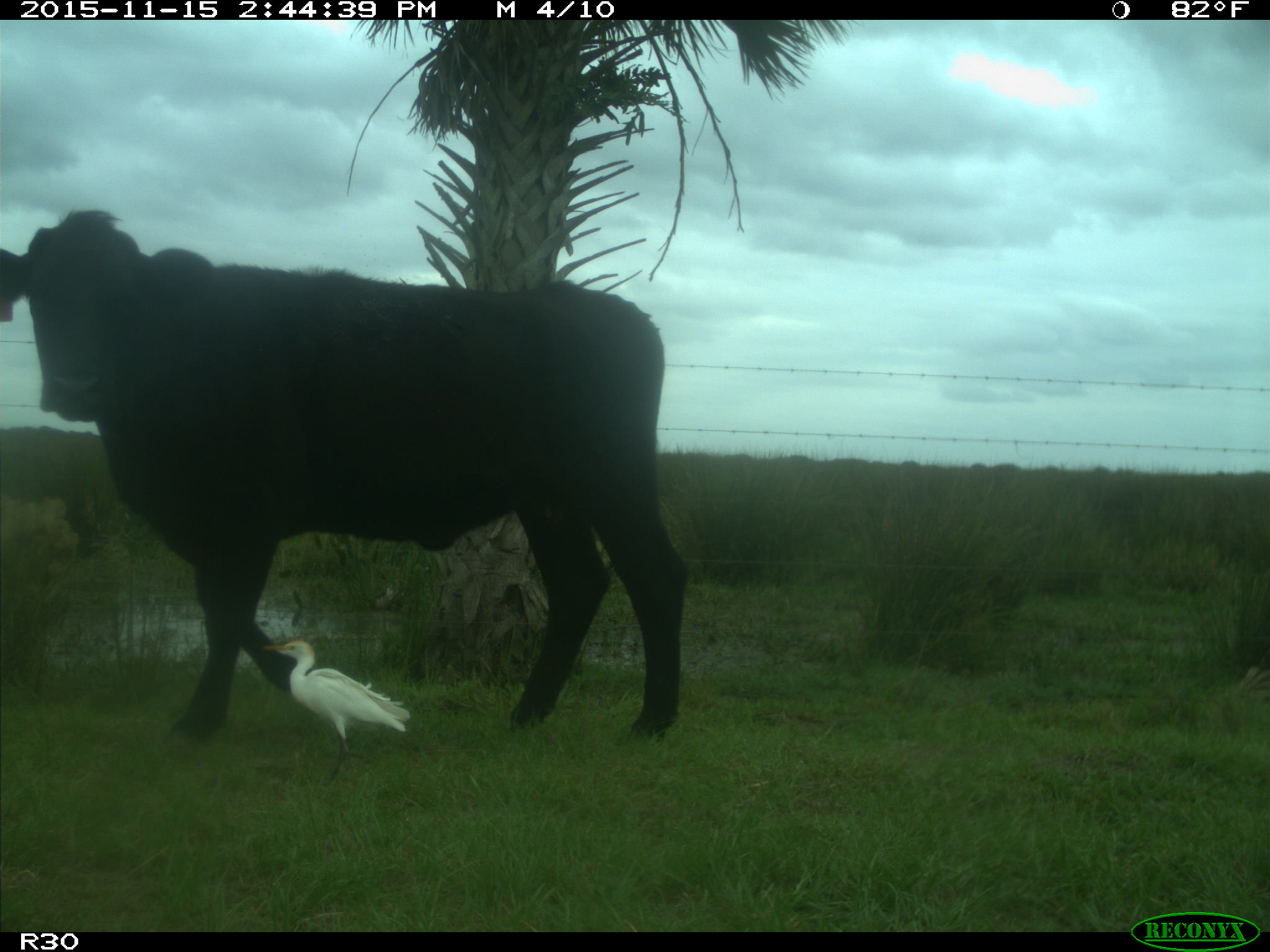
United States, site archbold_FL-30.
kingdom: Animalia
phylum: Chordata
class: Mammalia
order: Artiodactyla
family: Bovidae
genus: Bos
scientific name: Bos taurus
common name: domestic cow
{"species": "Bos taurus (domestic cow)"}